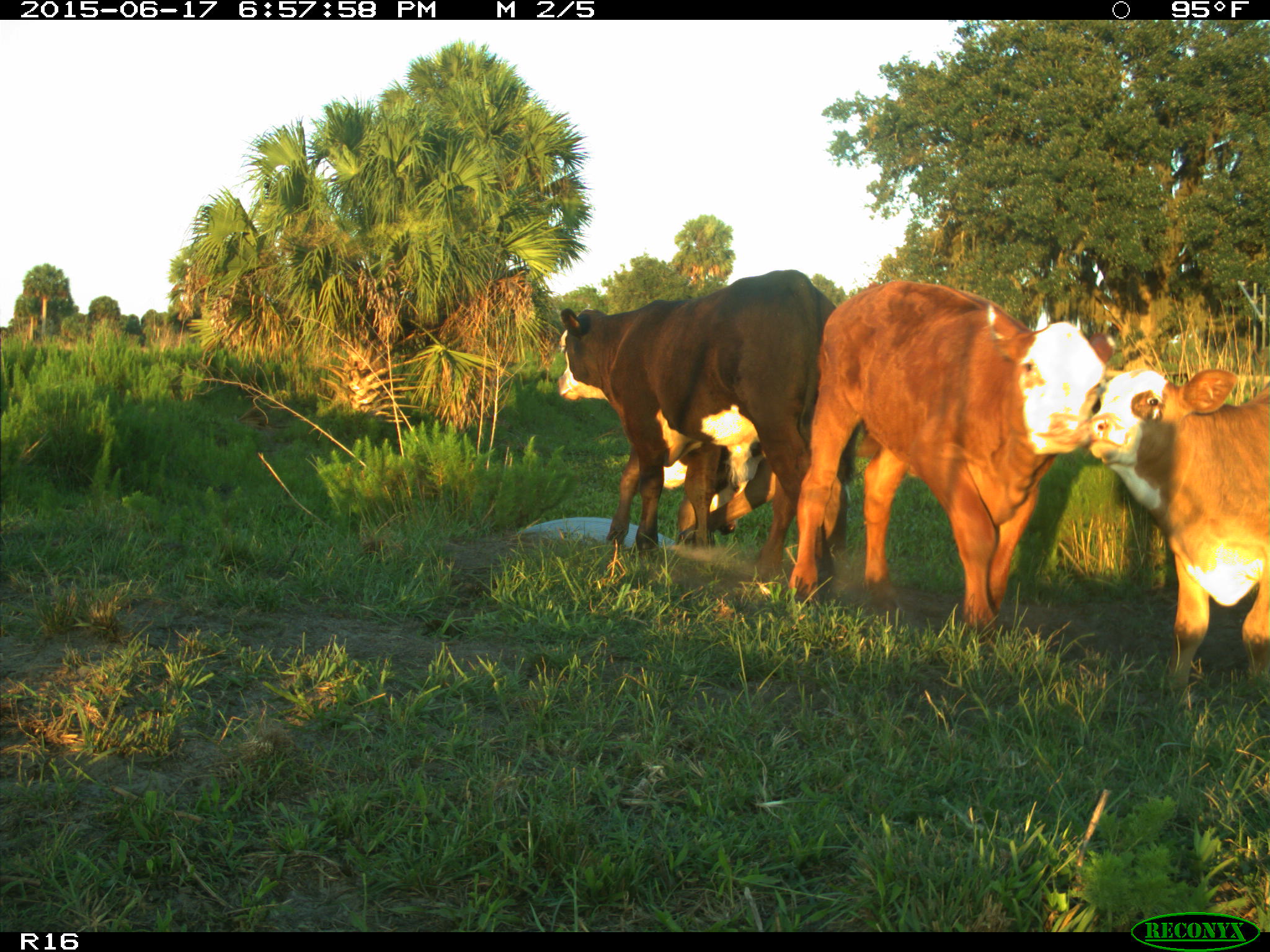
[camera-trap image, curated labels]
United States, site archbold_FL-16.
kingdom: Animalia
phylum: Chordata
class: Mammalia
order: Artiodactyla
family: Bovidae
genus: Bos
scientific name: Bos taurus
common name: domestic cow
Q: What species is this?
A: Bos taurus (domestic cow).